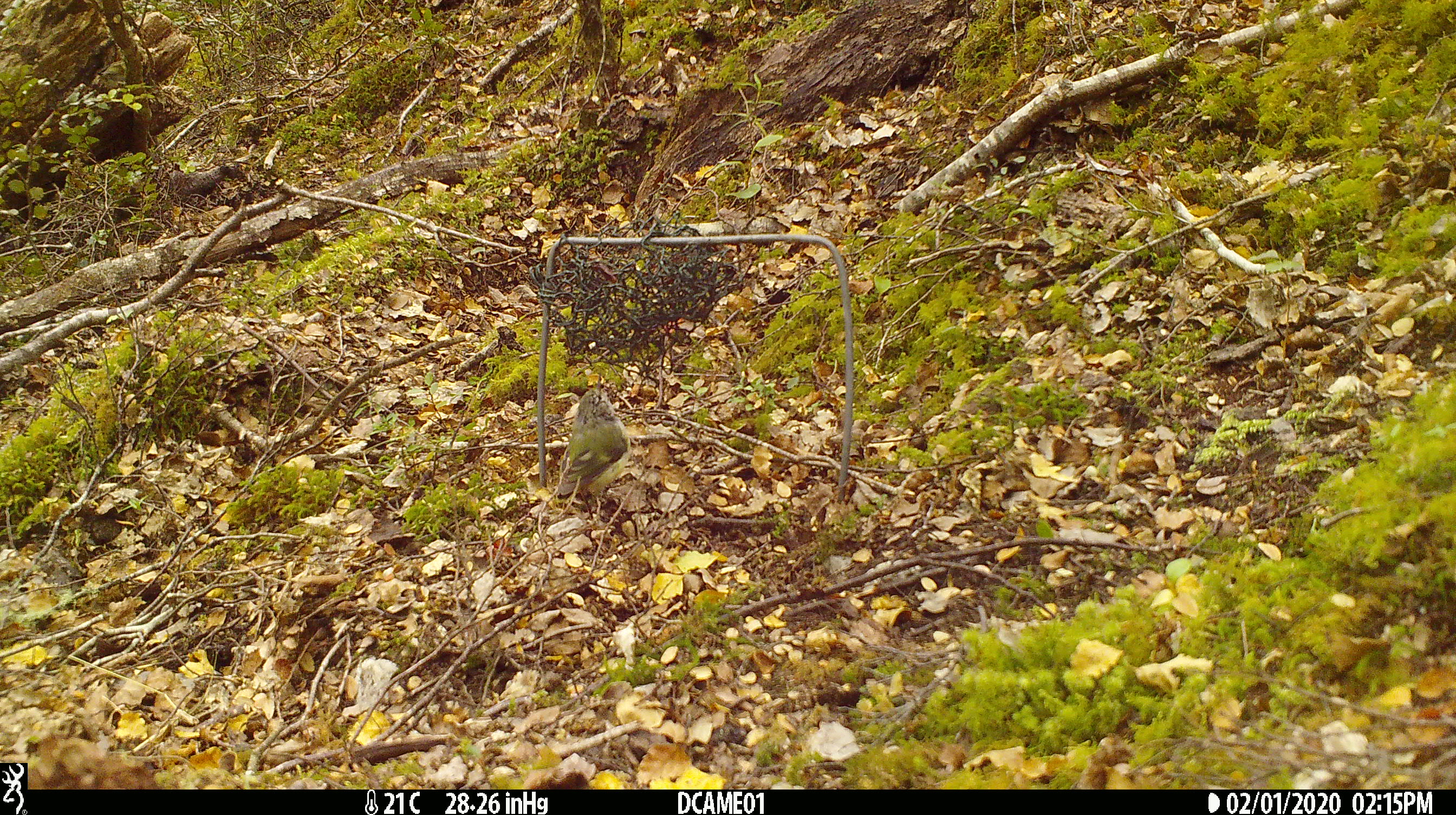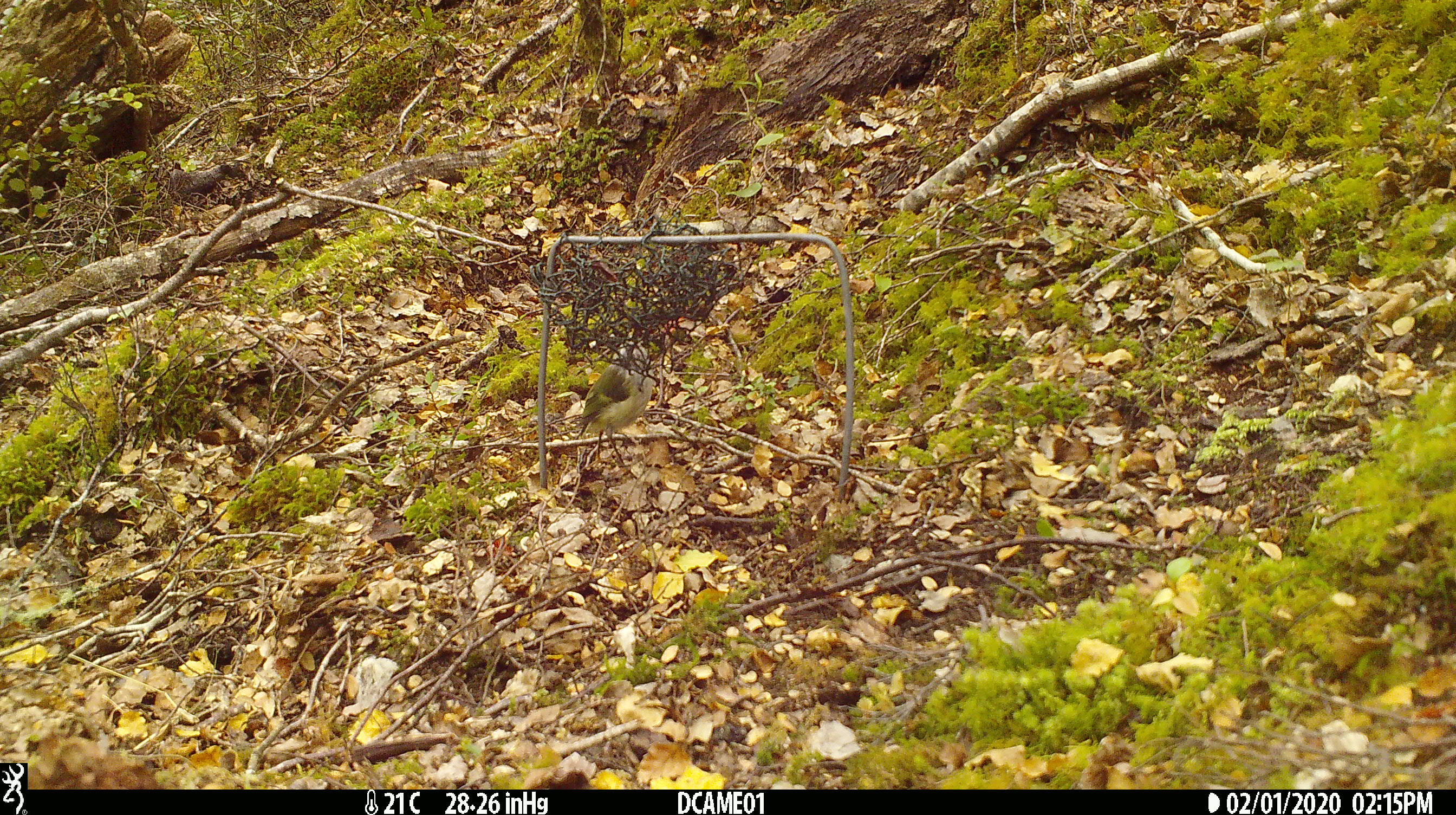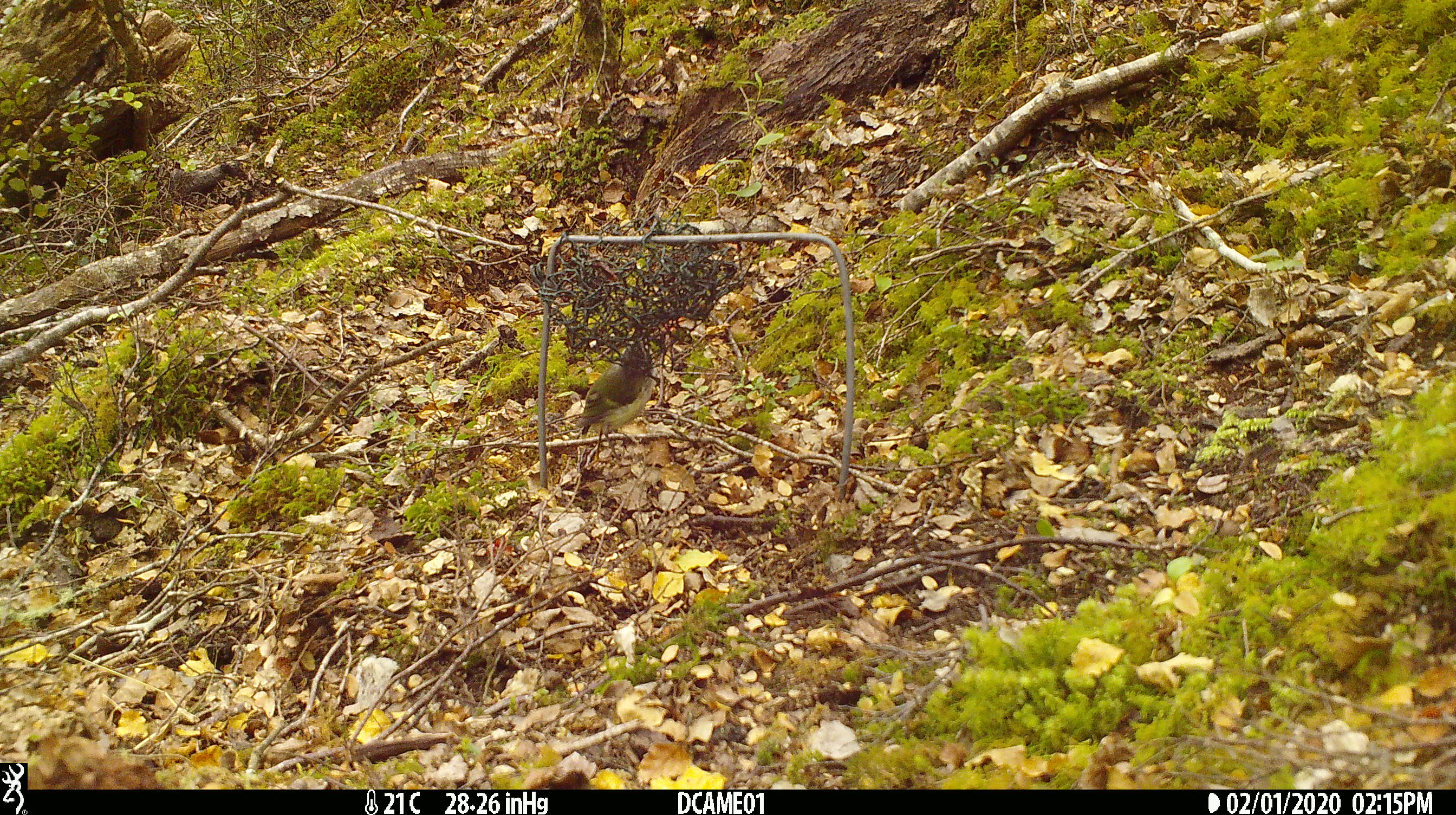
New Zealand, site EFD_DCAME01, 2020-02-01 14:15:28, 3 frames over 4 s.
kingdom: Animalia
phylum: Chordata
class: Aves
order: Passeriformes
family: Acanthisittidae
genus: Acanthisitta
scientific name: Acanthisitta chloris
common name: rifleman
Rifleman (Acanthisitta chloris).